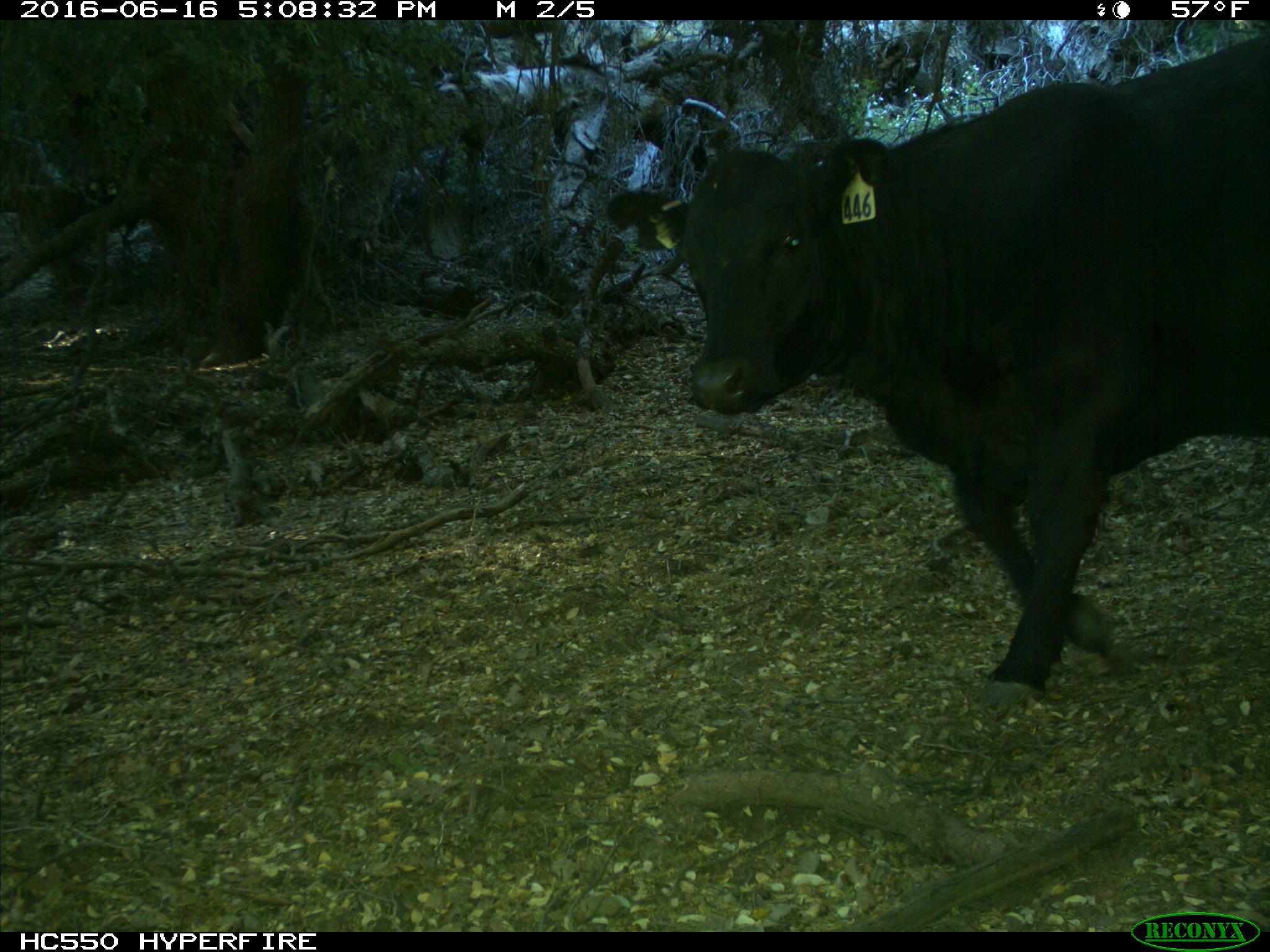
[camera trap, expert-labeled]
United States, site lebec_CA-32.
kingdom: Animalia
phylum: Chordata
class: Mammalia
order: Artiodactyla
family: Bovidae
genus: Bos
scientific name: Bos taurus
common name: domestic cow